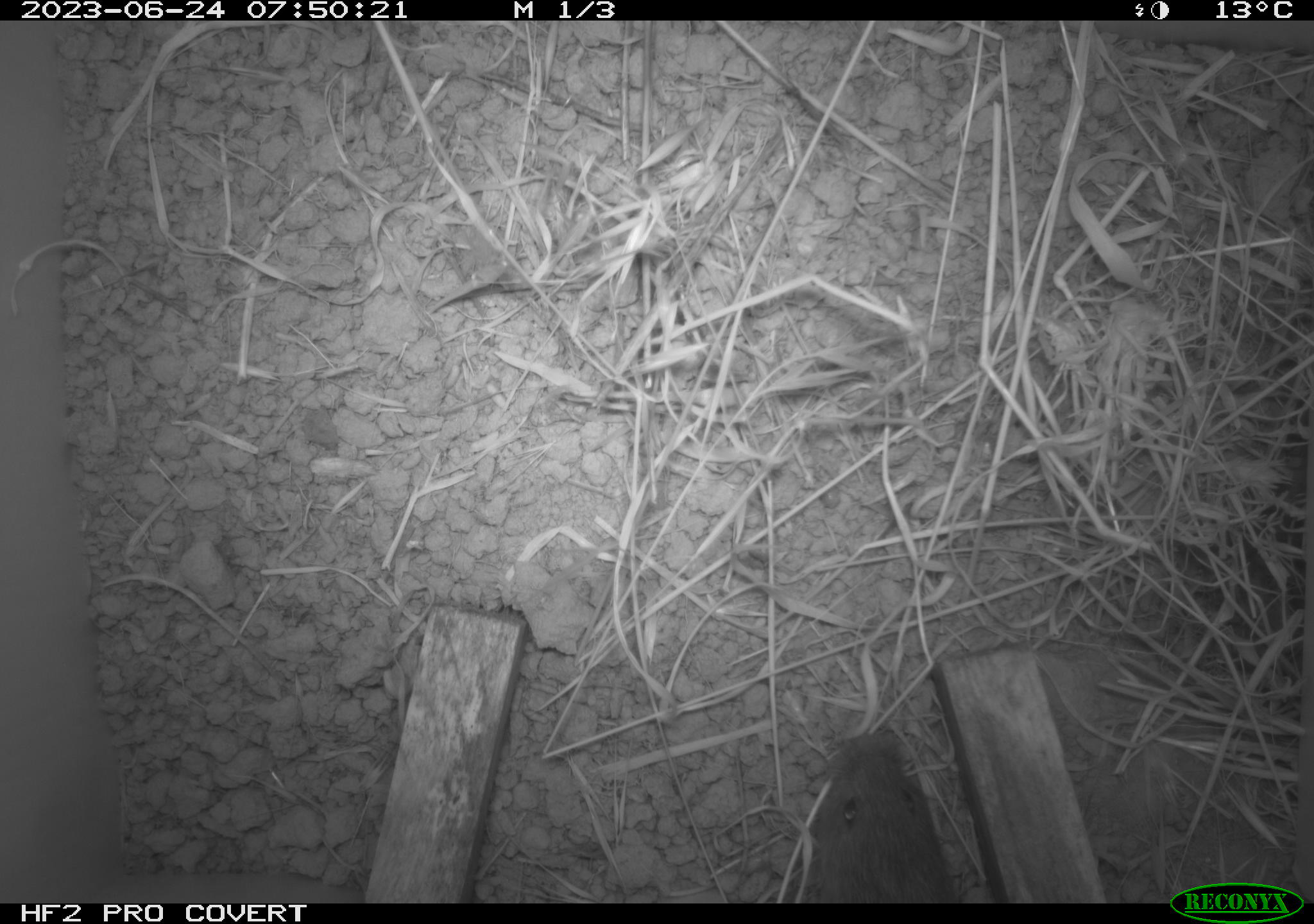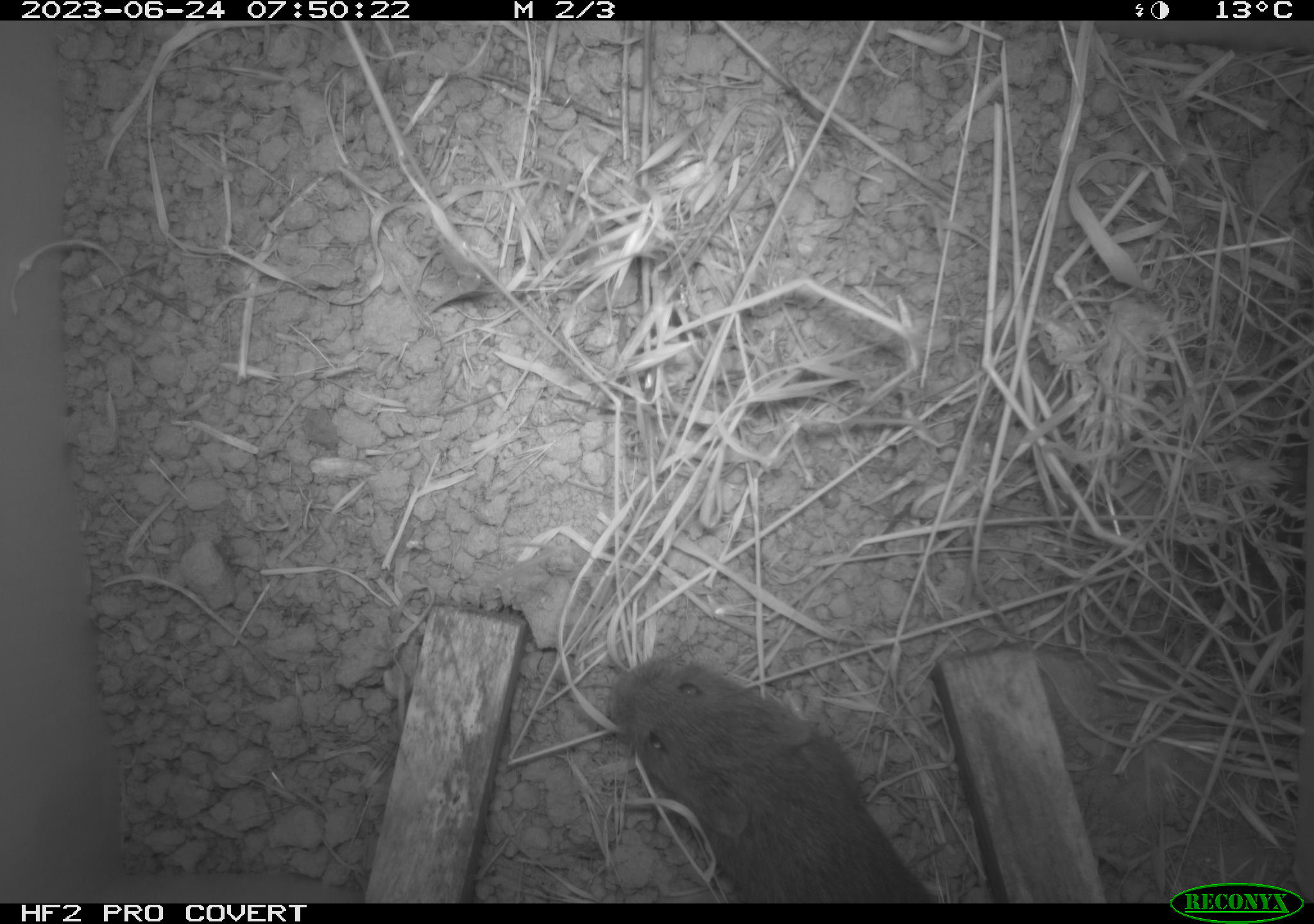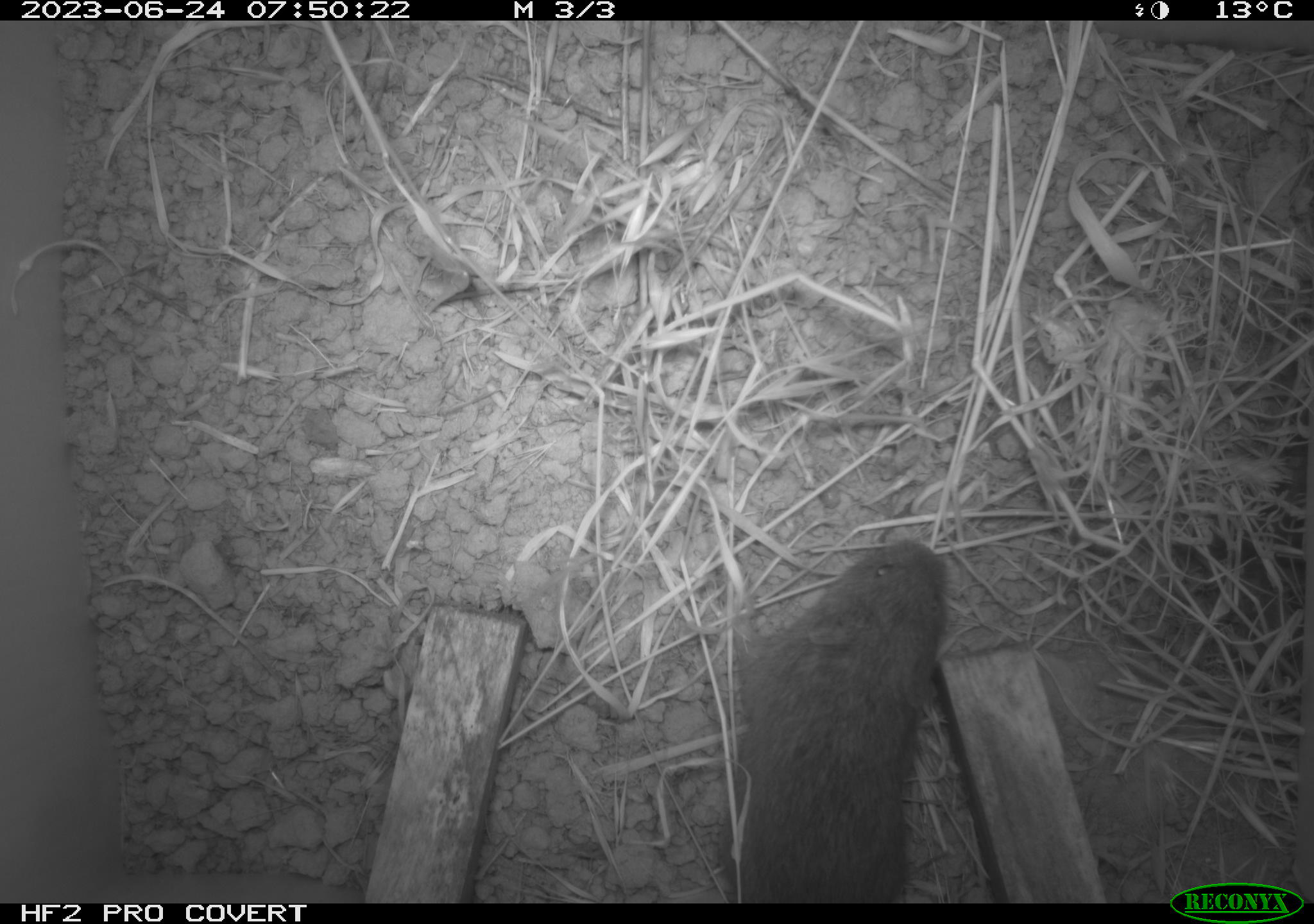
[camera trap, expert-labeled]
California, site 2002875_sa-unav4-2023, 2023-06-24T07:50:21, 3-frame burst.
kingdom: Animalia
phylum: Chordata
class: Mammalia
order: Rodentia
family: Cricetidae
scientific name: Arvicolinae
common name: voles, lemmings, and muskrats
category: arvicolinae subfamily